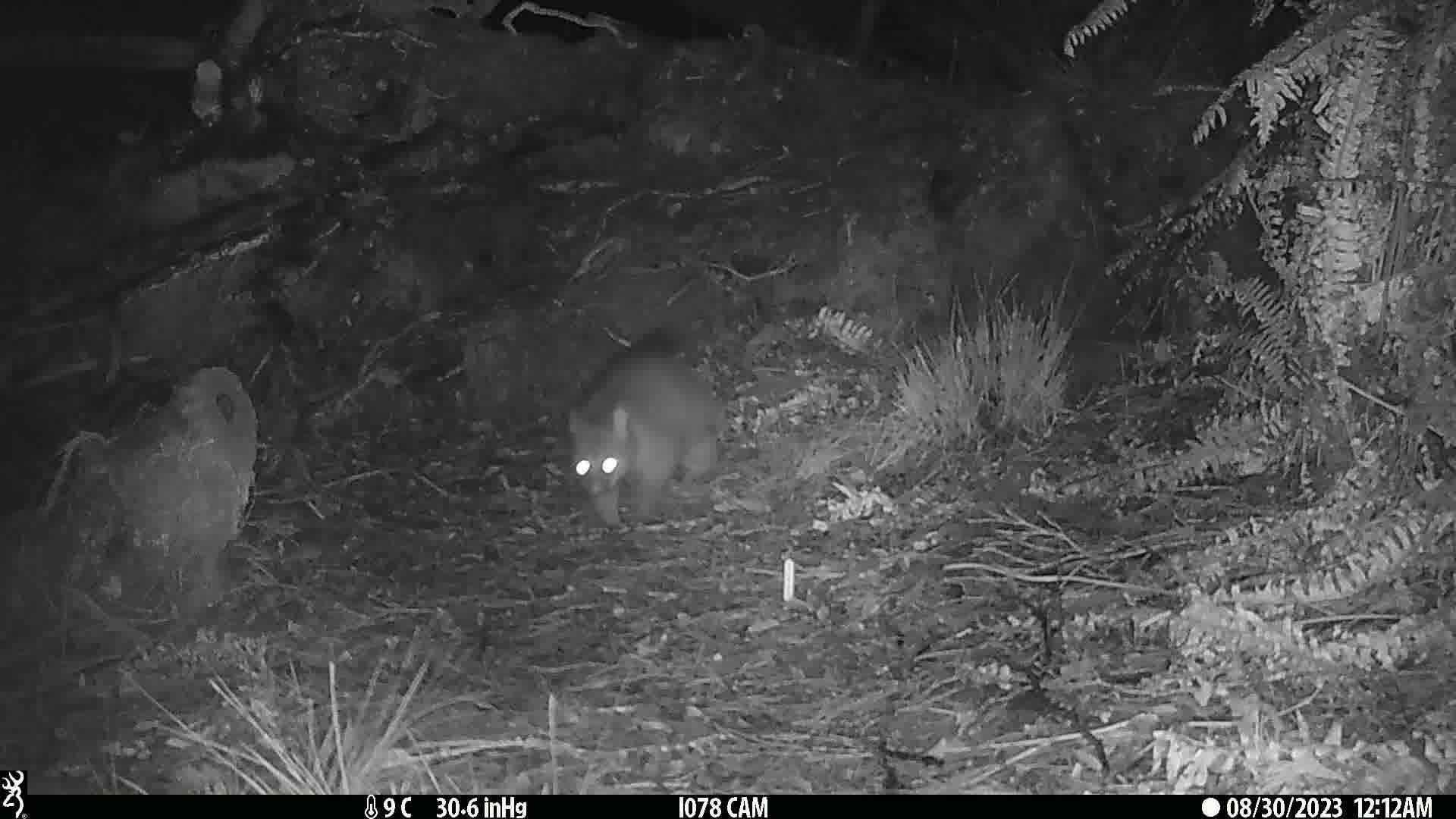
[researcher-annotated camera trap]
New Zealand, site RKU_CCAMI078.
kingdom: Animalia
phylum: Chordata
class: Mammalia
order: Diprotodontia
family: Phalangeridae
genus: Trichosurus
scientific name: Trichosurus vulpecula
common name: common brushtail possum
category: possum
Possum (common brushtail possum) (Trichosurus vulpecula).